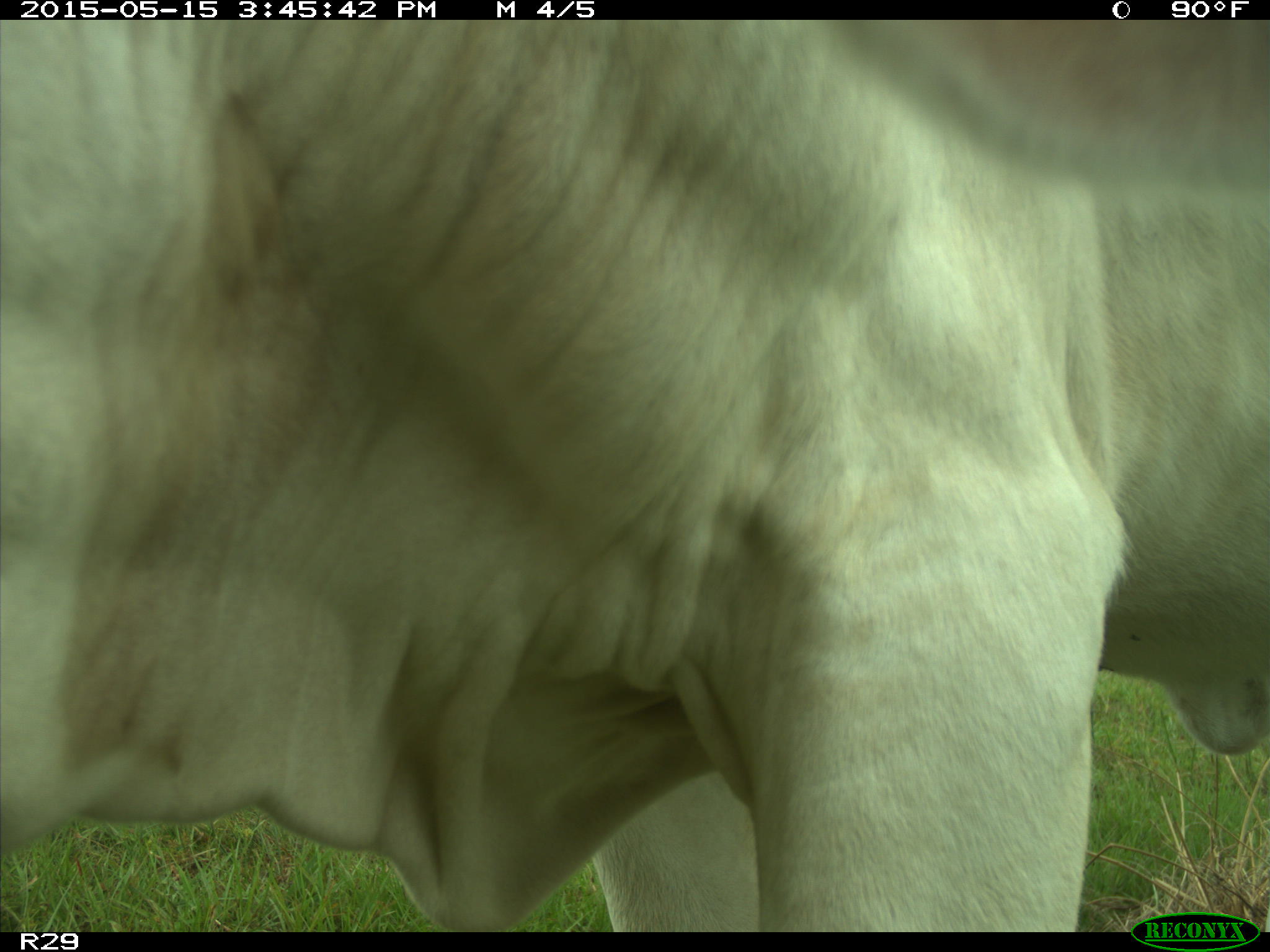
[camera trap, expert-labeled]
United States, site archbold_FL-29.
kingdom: Animalia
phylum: Chordata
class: Mammalia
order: Artiodactyla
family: Bovidae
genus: Bos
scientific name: Bos taurus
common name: domestic cow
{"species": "Bos taurus (domestic cow)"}